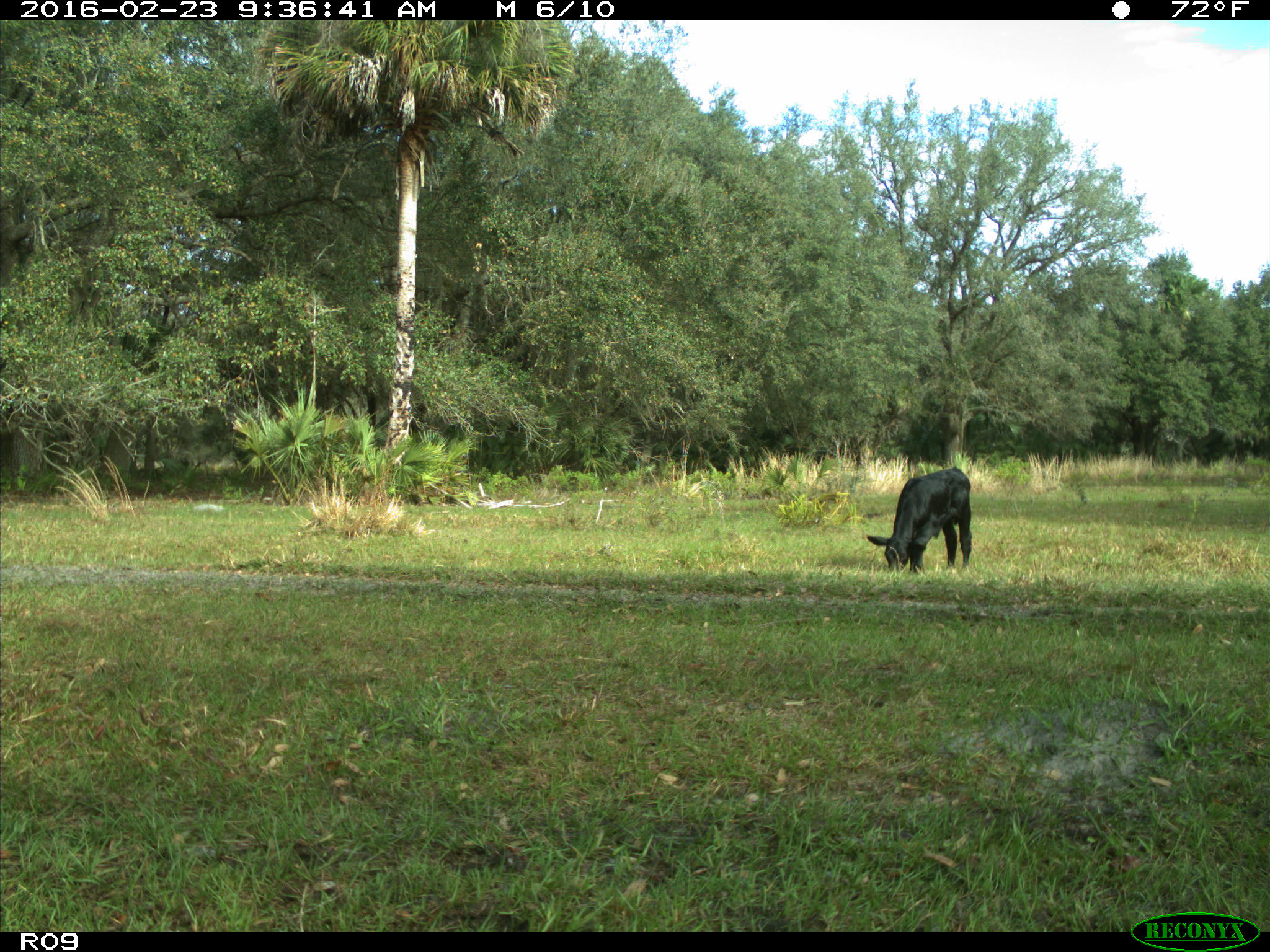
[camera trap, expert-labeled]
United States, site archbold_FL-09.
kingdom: Animalia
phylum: Chordata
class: Mammalia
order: Artiodactyla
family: Bovidae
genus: Bos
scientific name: Bos taurus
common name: domestic cow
Bos taurus (domestic cow).